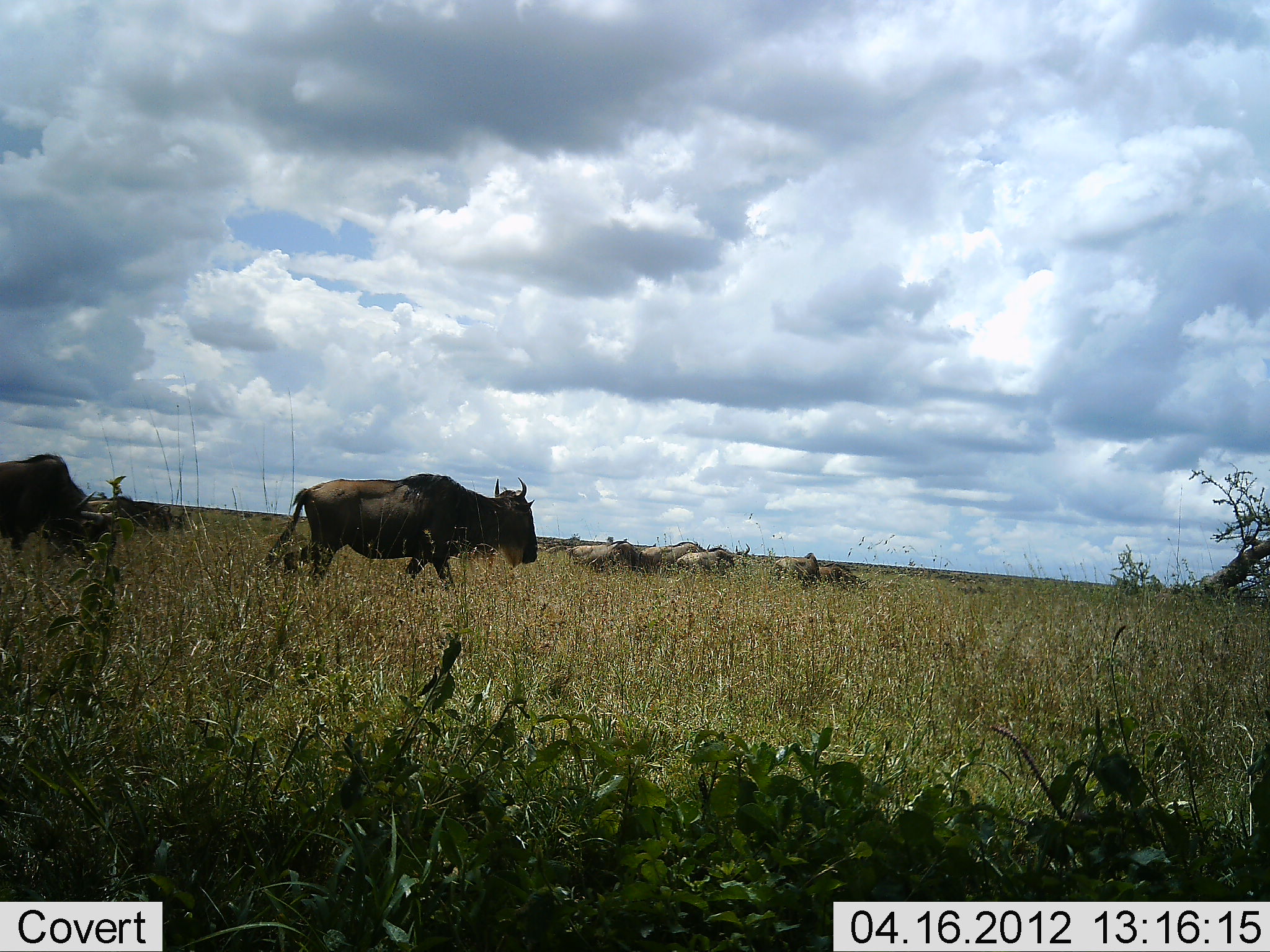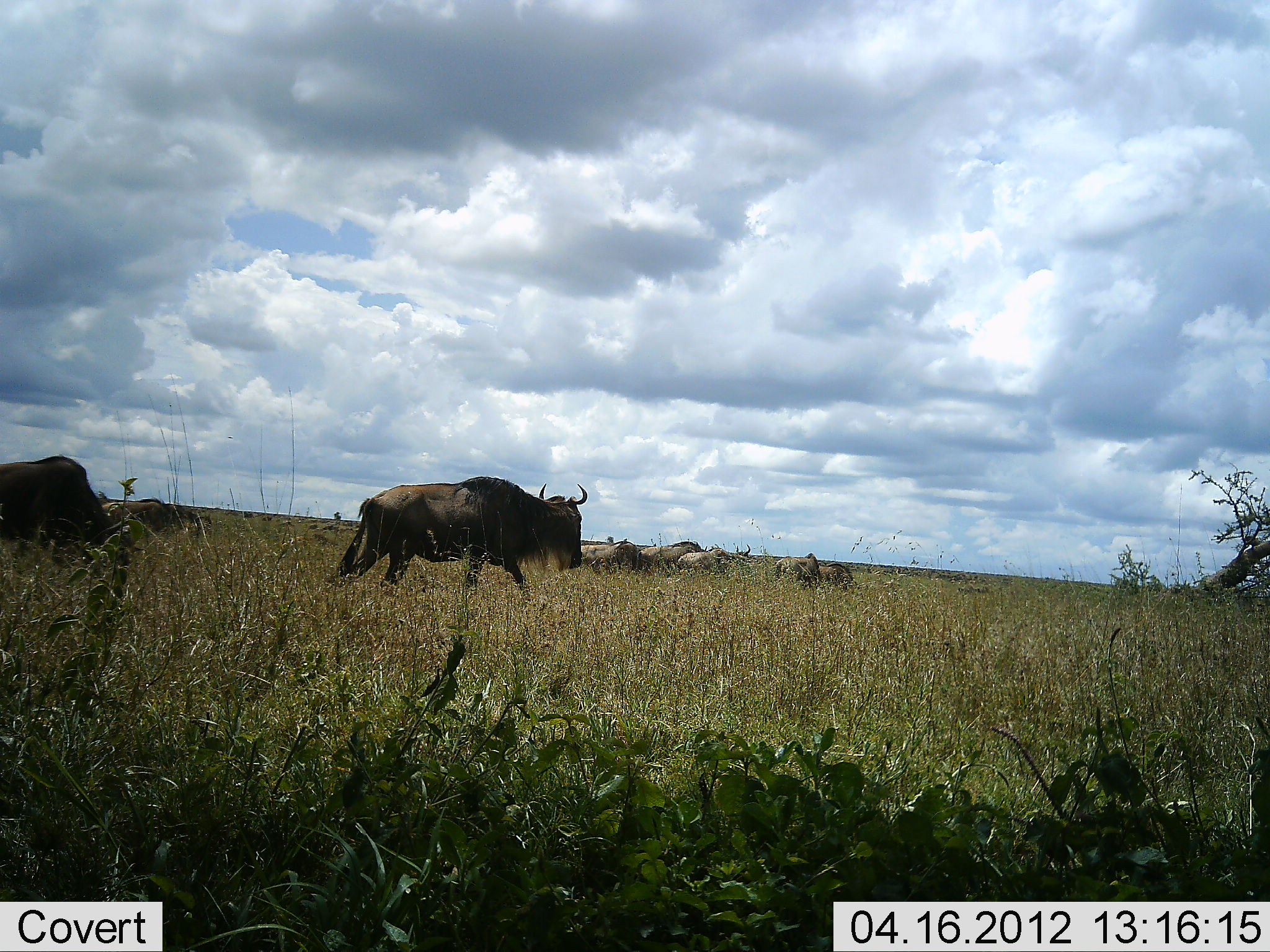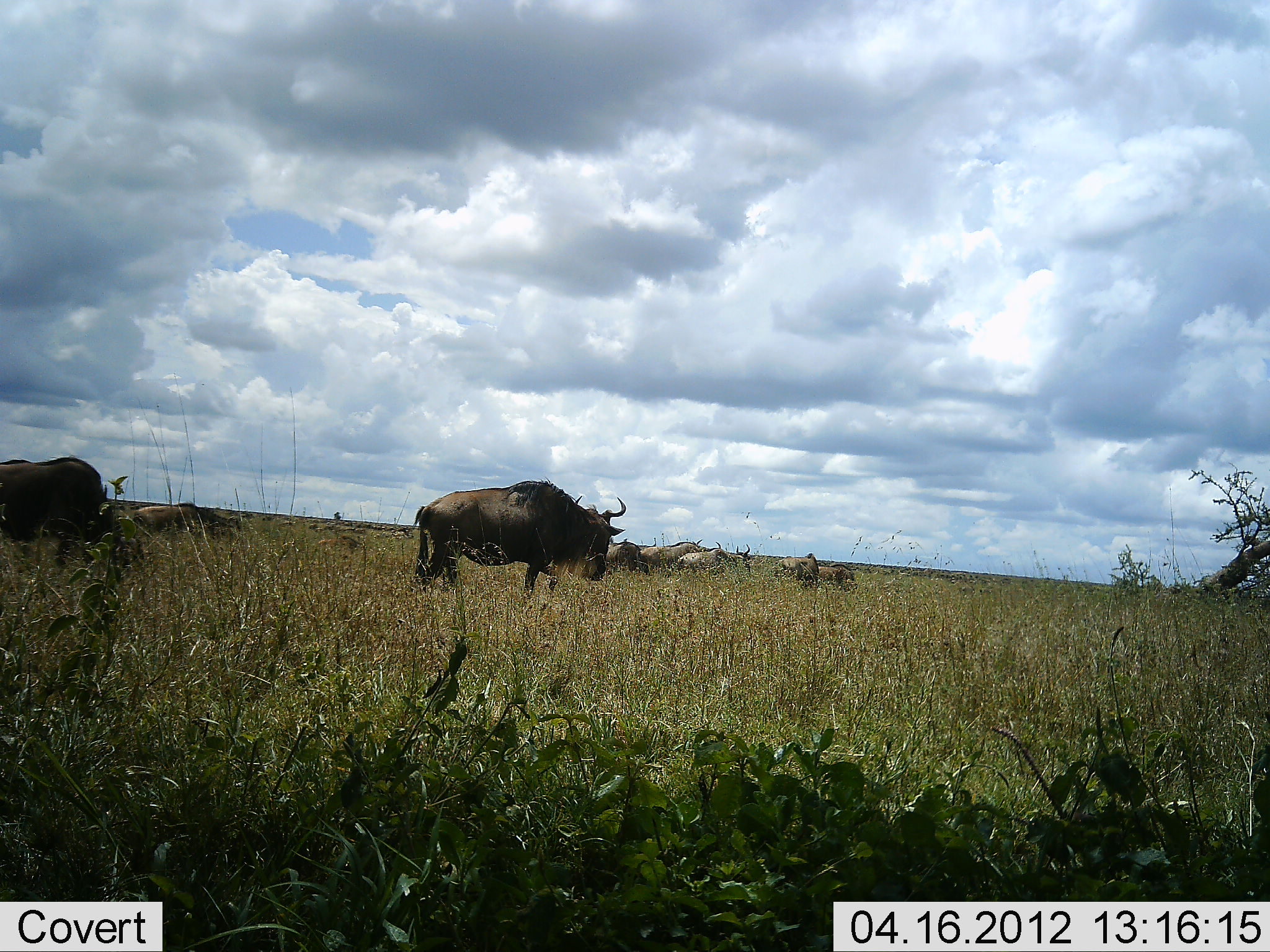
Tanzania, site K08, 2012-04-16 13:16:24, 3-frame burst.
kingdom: Animalia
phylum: Chordata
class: Mammalia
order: Artiodactyla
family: Bovidae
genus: Connochaetes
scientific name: Connochaetes taurinus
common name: blue wildebeest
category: wildebeest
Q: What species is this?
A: Wildebeest (blue wildebeest) (Connochaetes taurinus).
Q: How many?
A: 8.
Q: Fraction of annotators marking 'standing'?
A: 25%.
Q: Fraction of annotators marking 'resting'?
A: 6%.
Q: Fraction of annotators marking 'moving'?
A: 94%.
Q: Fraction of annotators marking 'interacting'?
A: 0%.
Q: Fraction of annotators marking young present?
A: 0%.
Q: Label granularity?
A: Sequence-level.